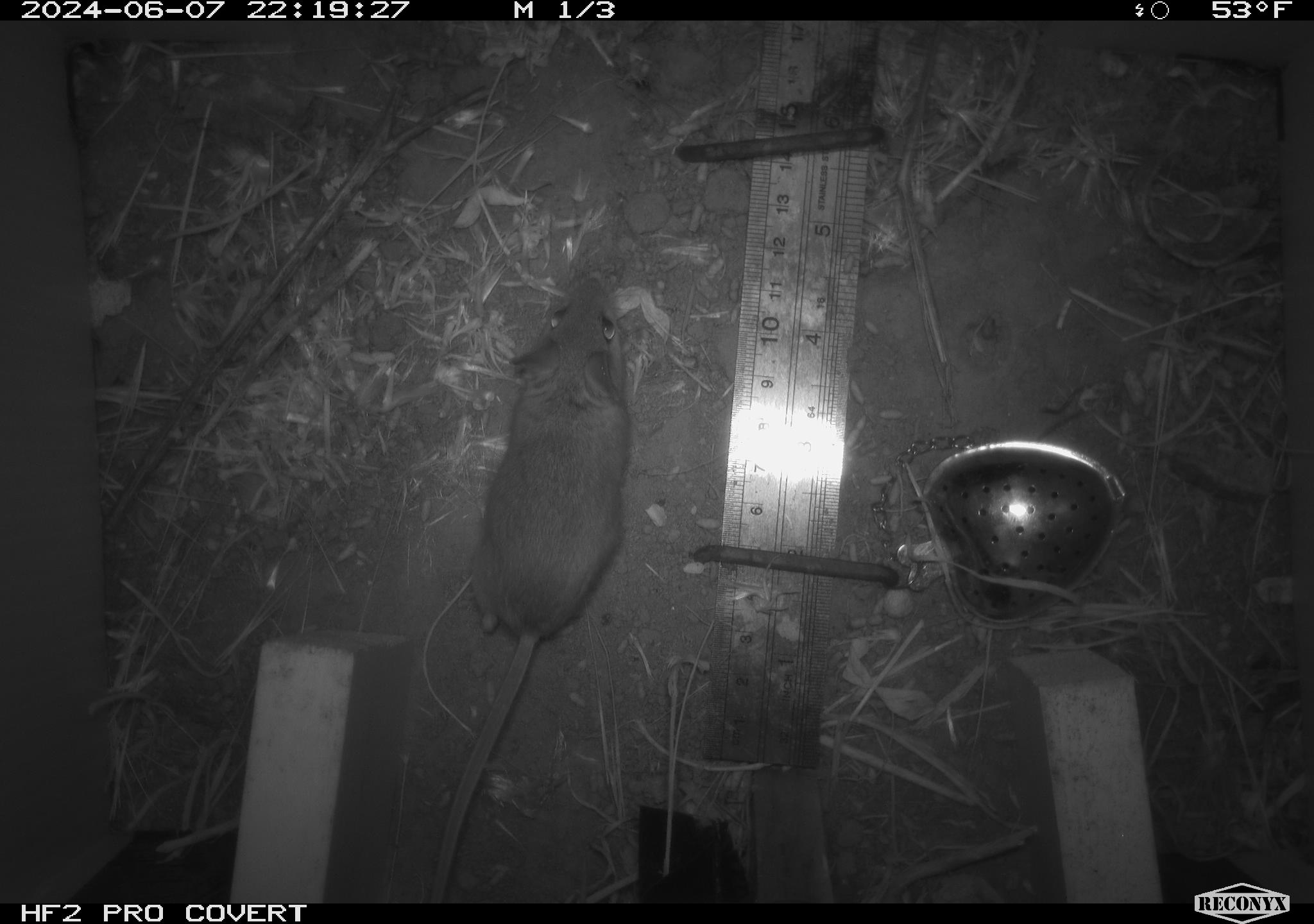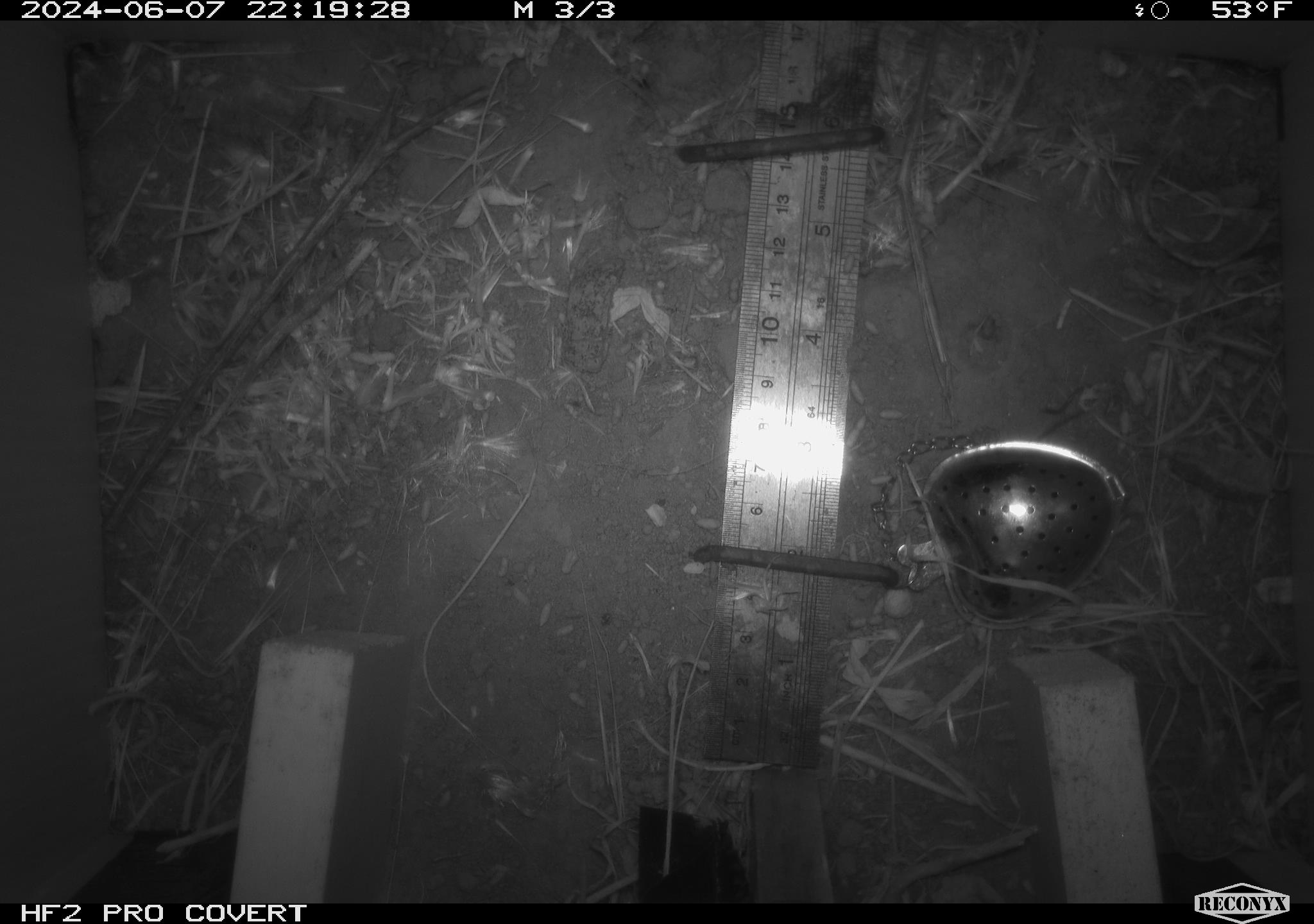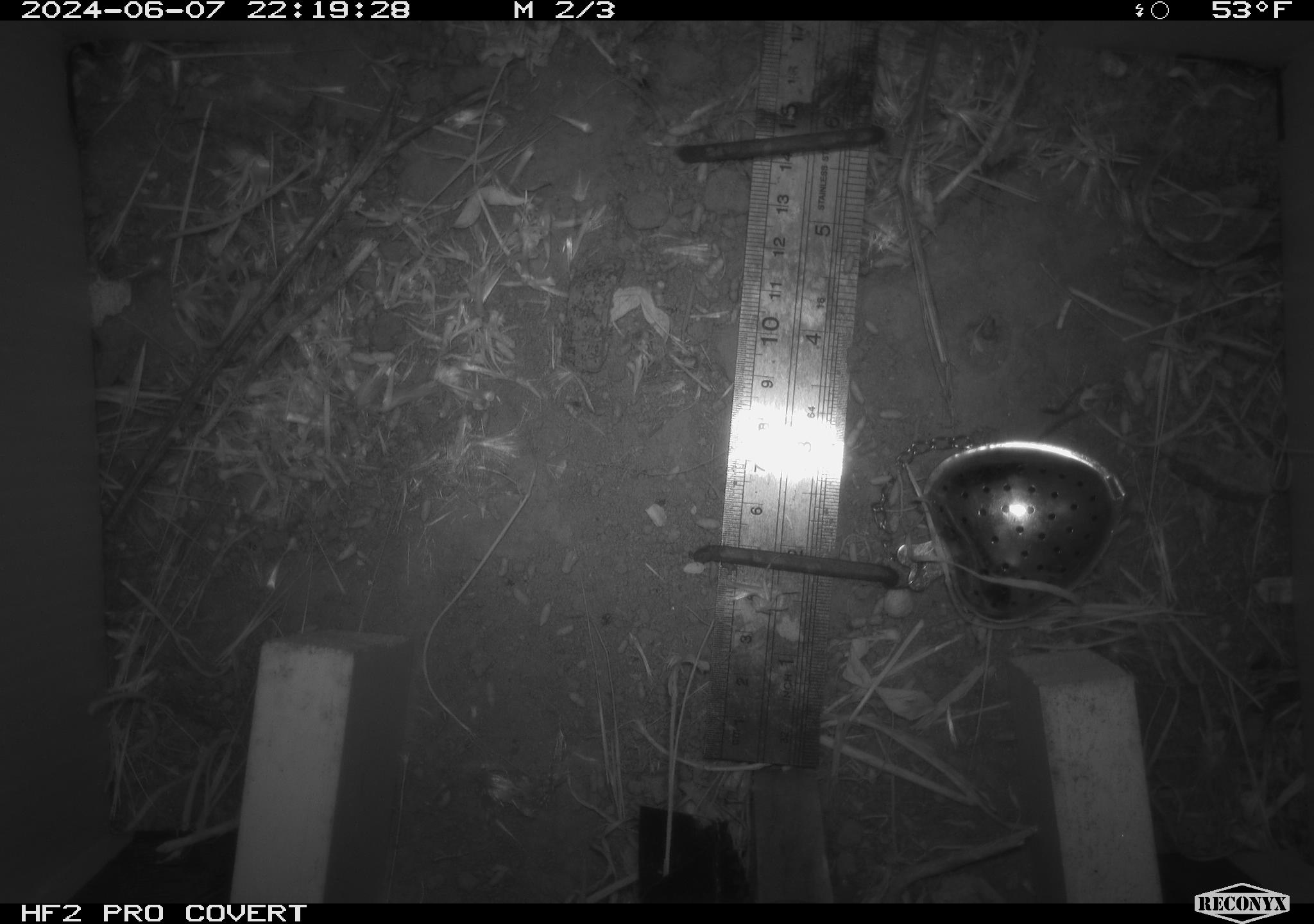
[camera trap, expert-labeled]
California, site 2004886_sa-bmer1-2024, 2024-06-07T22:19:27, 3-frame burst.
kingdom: Animalia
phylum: Chordata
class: Mammalia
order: Rodentia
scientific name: Rodentia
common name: mouse species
Mouse species (Rodentia).